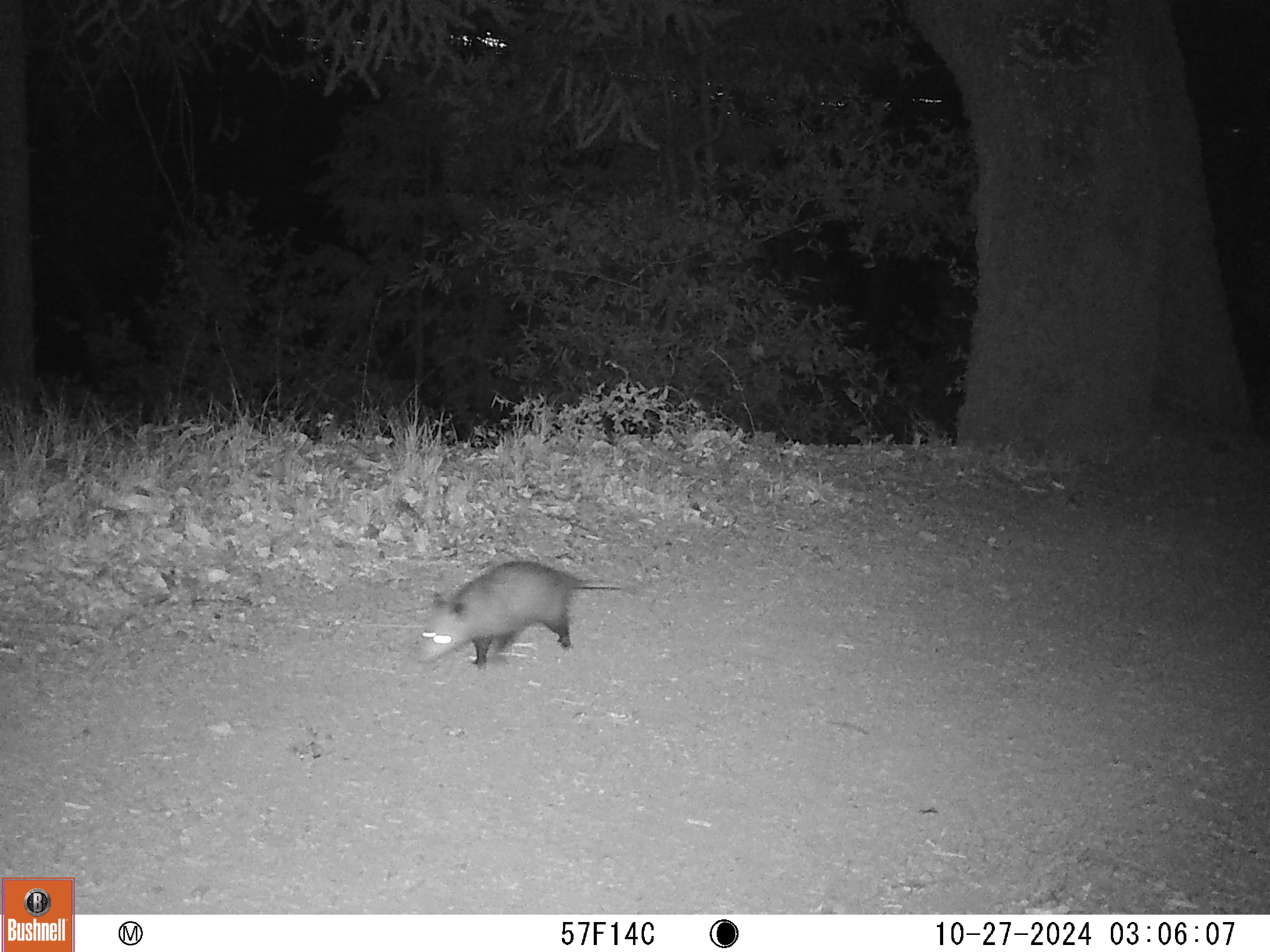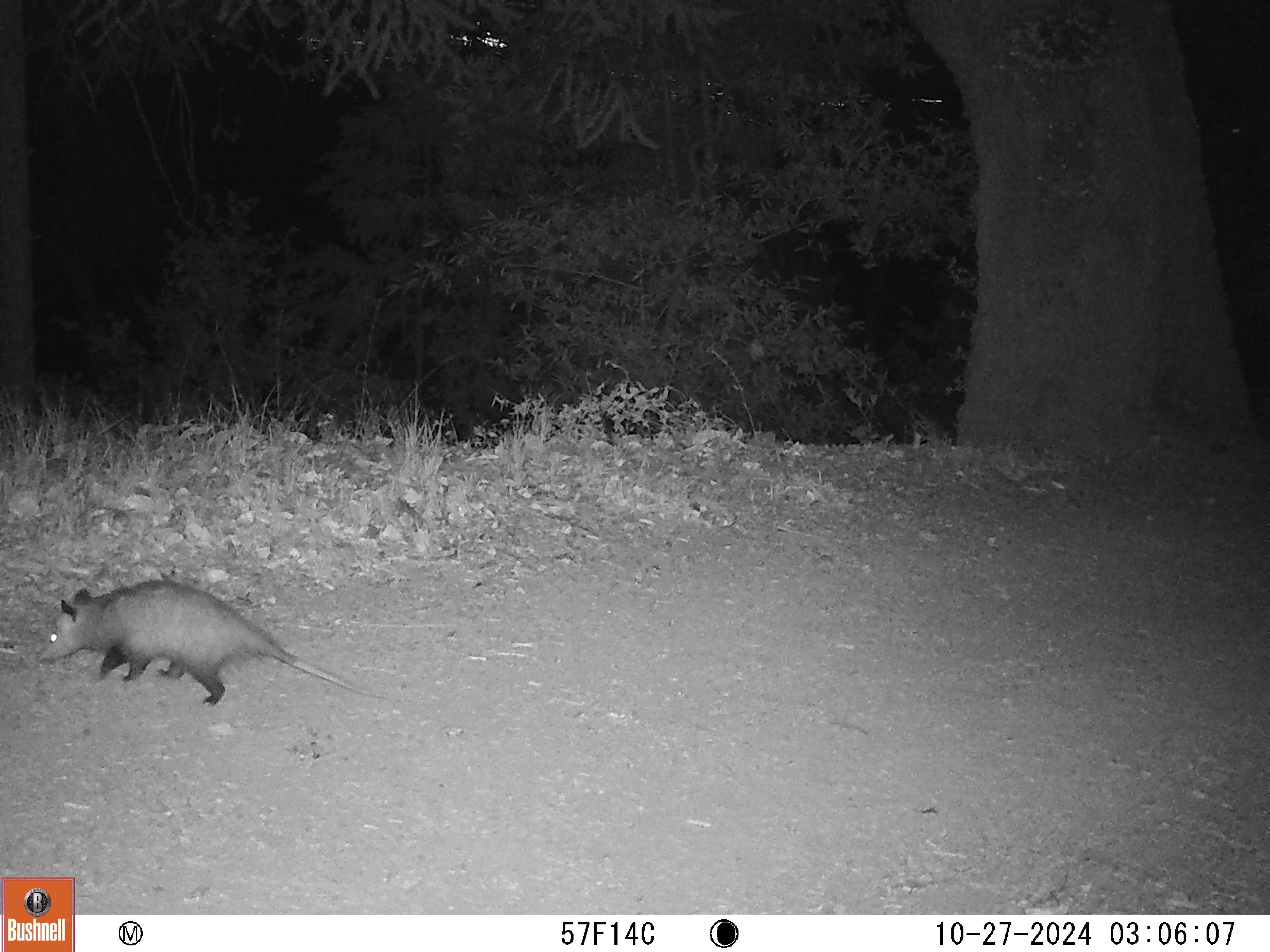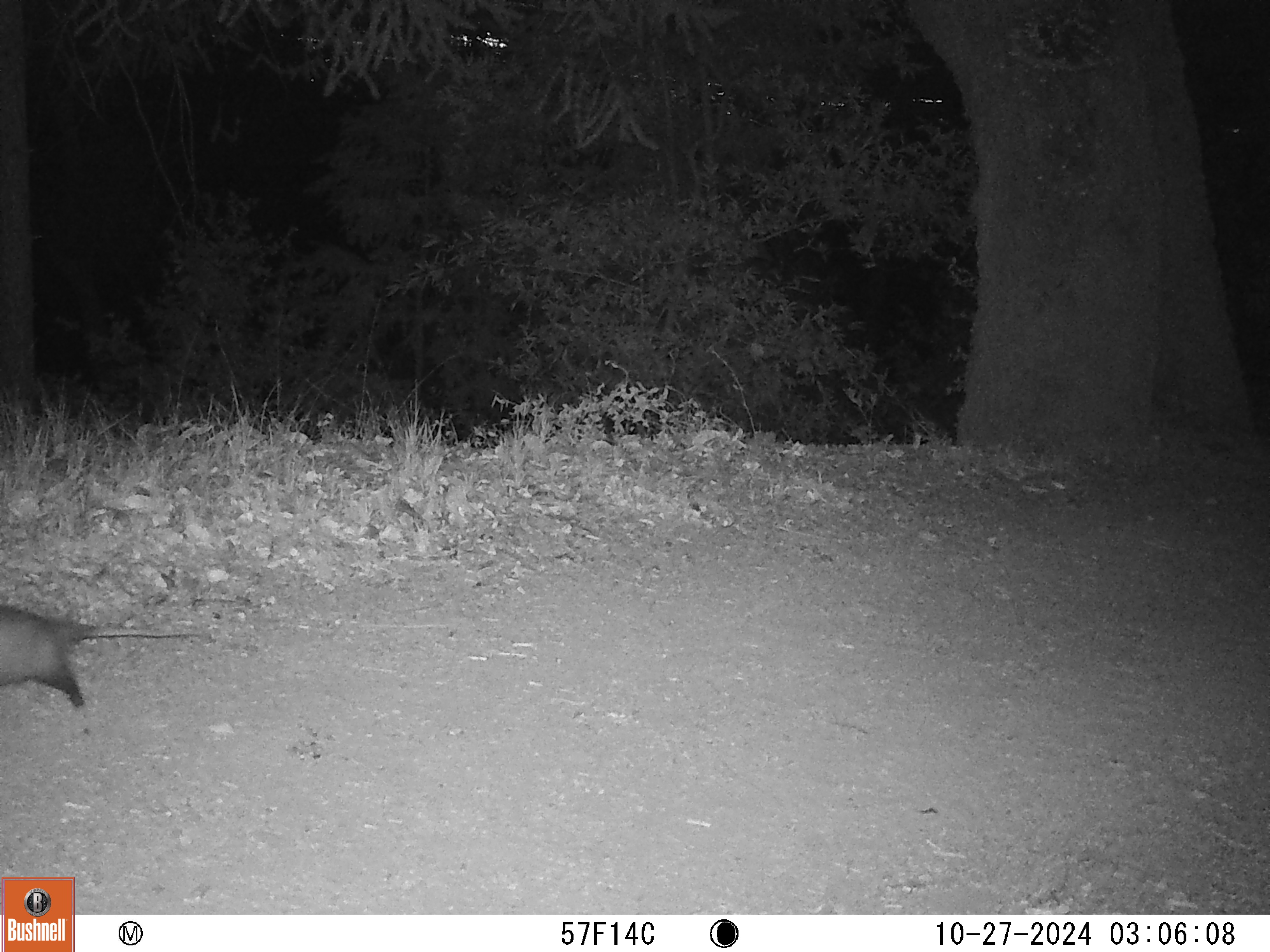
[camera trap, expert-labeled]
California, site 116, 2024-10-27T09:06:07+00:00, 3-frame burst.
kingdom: Animalia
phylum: Chordata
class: Mammalia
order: Didelphimorphia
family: Didelphidae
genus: Didelphis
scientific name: Didelphis virginiana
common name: virginia opossum